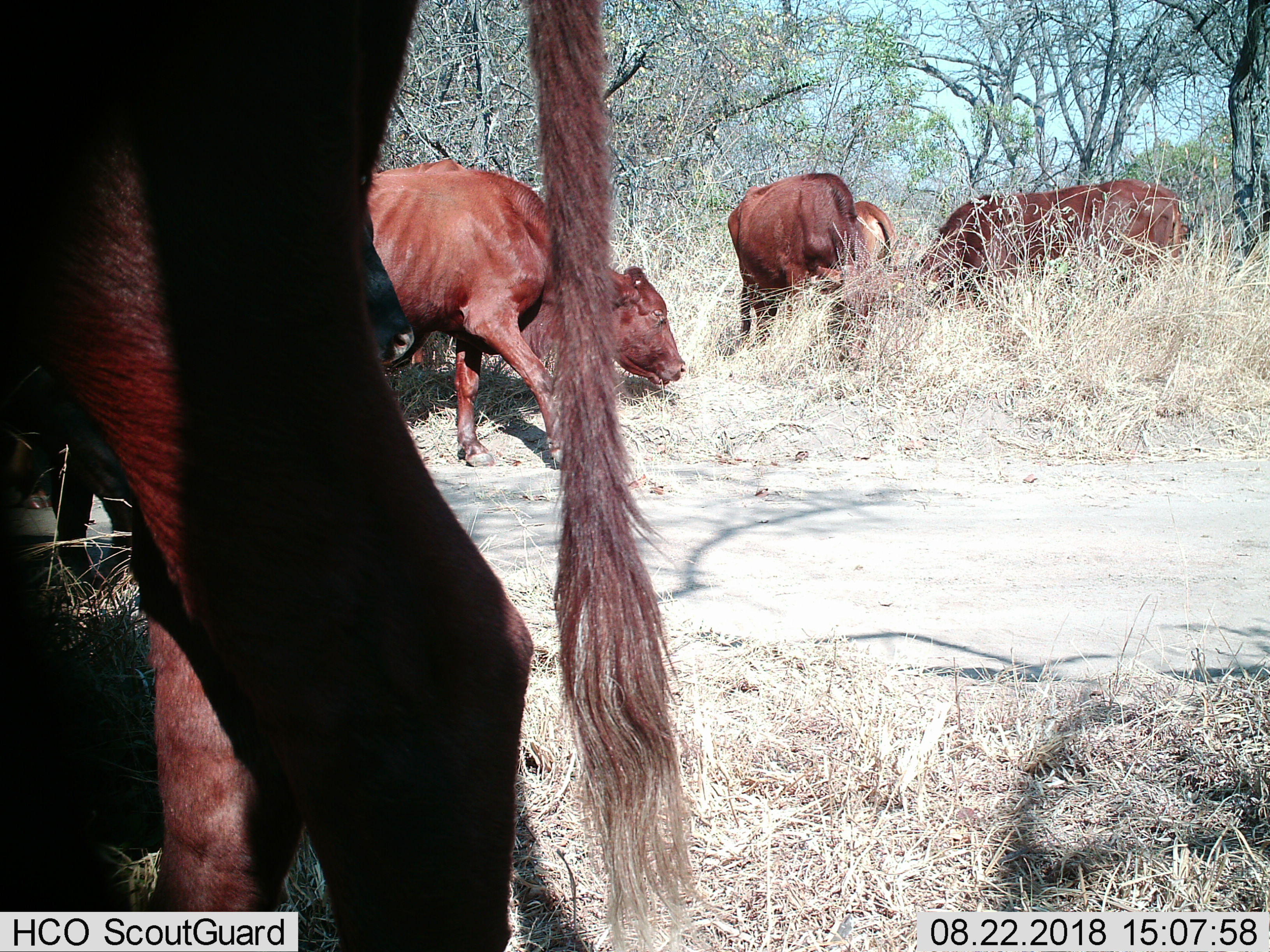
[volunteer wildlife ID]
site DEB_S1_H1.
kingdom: Animalia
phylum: Chordata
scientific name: Vertebrata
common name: domestic animal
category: domesticanimal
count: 7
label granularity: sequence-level